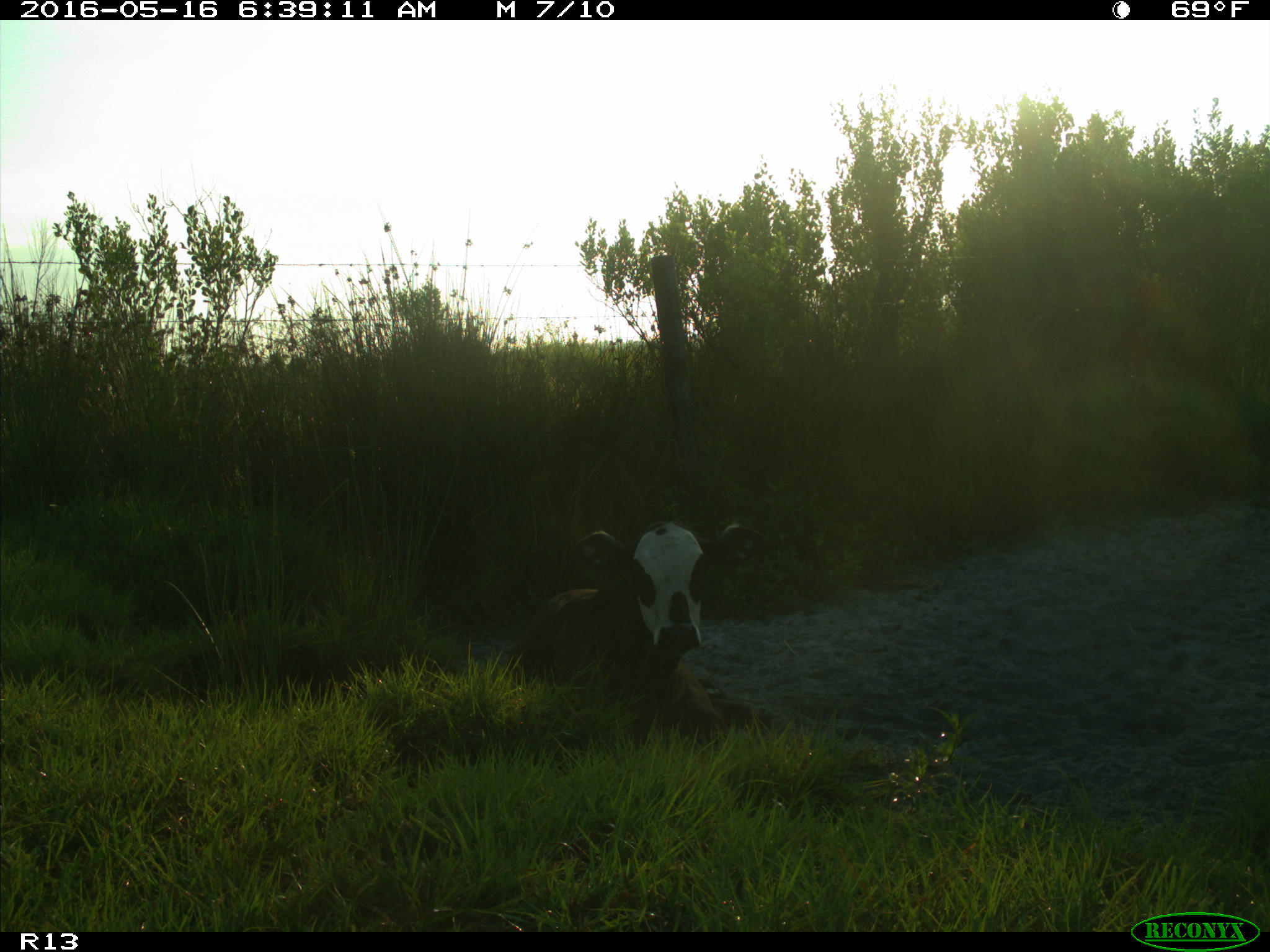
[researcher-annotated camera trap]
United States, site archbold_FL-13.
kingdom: Animalia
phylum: Chordata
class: Mammalia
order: Artiodactyla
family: Bovidae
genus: Bos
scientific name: Bos taurus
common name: domestic cow